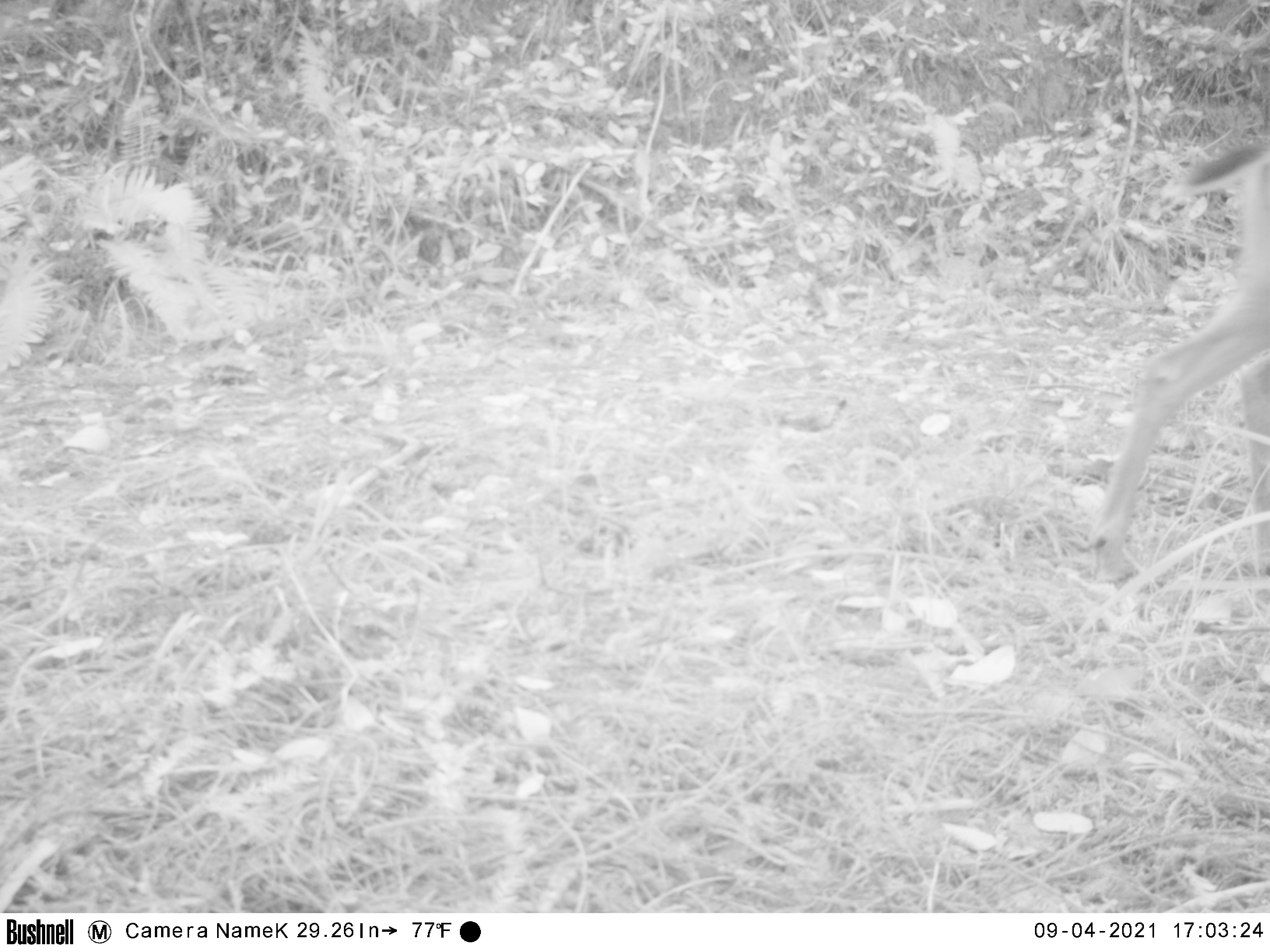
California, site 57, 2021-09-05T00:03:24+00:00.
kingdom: Animalia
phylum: Chordata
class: Mammalia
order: Artiodactyla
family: Cervidae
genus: Odocoileus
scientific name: Odocoileus hemionus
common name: mule deer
Mule deer (Odocoileus hemionus).